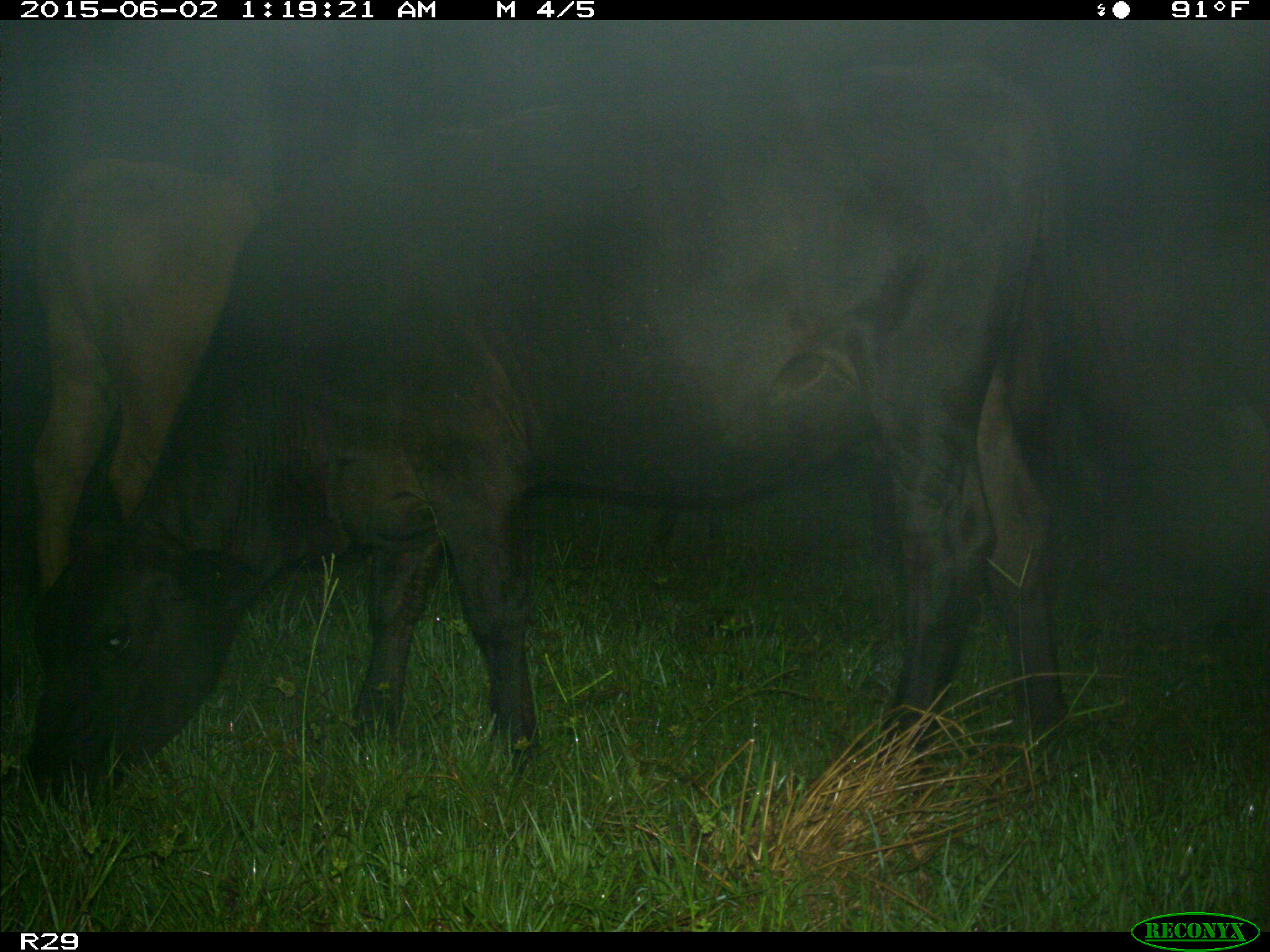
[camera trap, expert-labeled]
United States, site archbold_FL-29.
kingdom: Animalia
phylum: Chordata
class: Mammalia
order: Artiodactyla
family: Bovidae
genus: Bos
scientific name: Bos taurus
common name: domestic cow